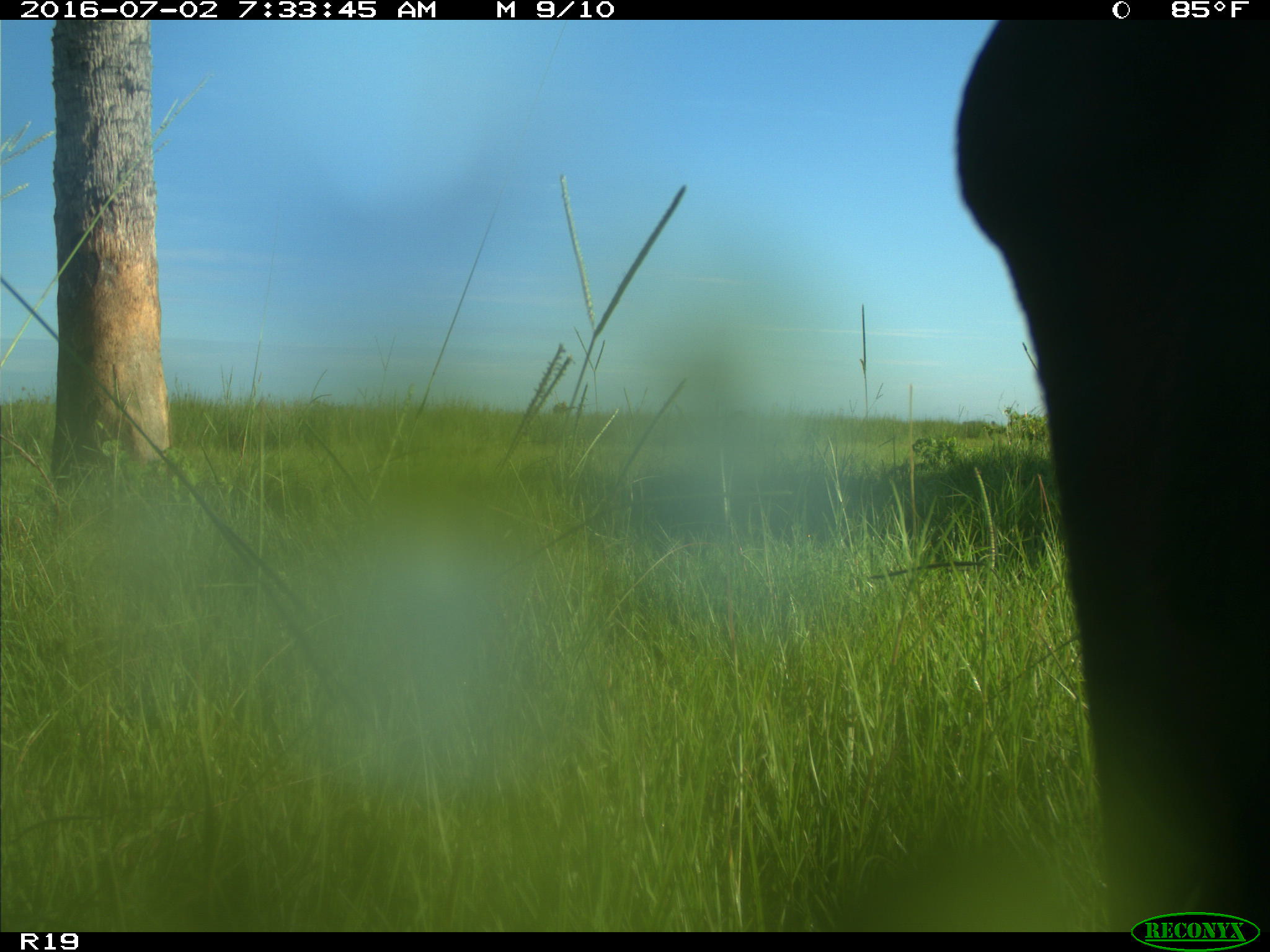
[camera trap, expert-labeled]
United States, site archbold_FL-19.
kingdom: Animalia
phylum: Chordata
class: Mammalia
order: Artiodactyla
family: Bovidae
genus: Bos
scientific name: Bos taurus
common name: domestic cow